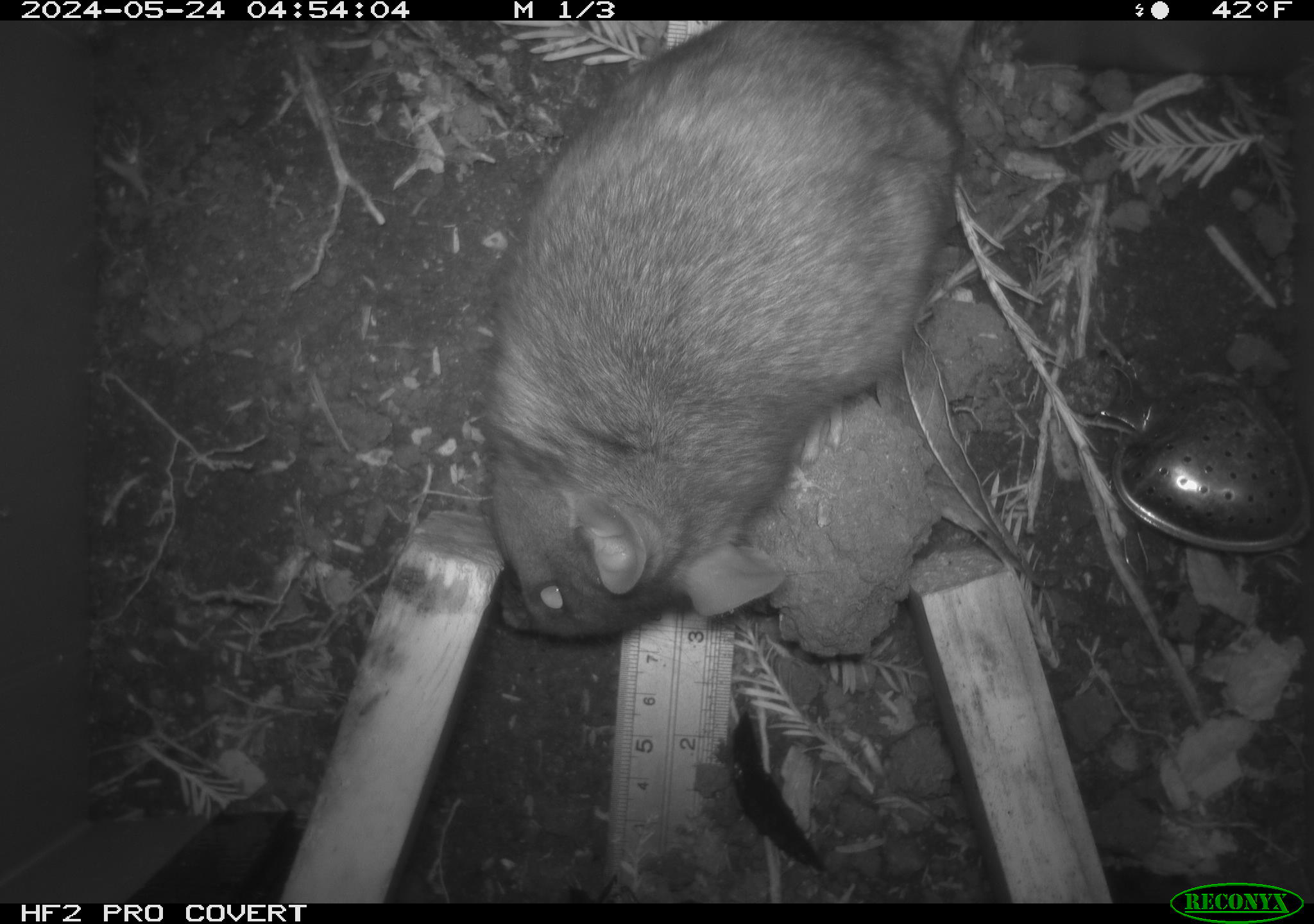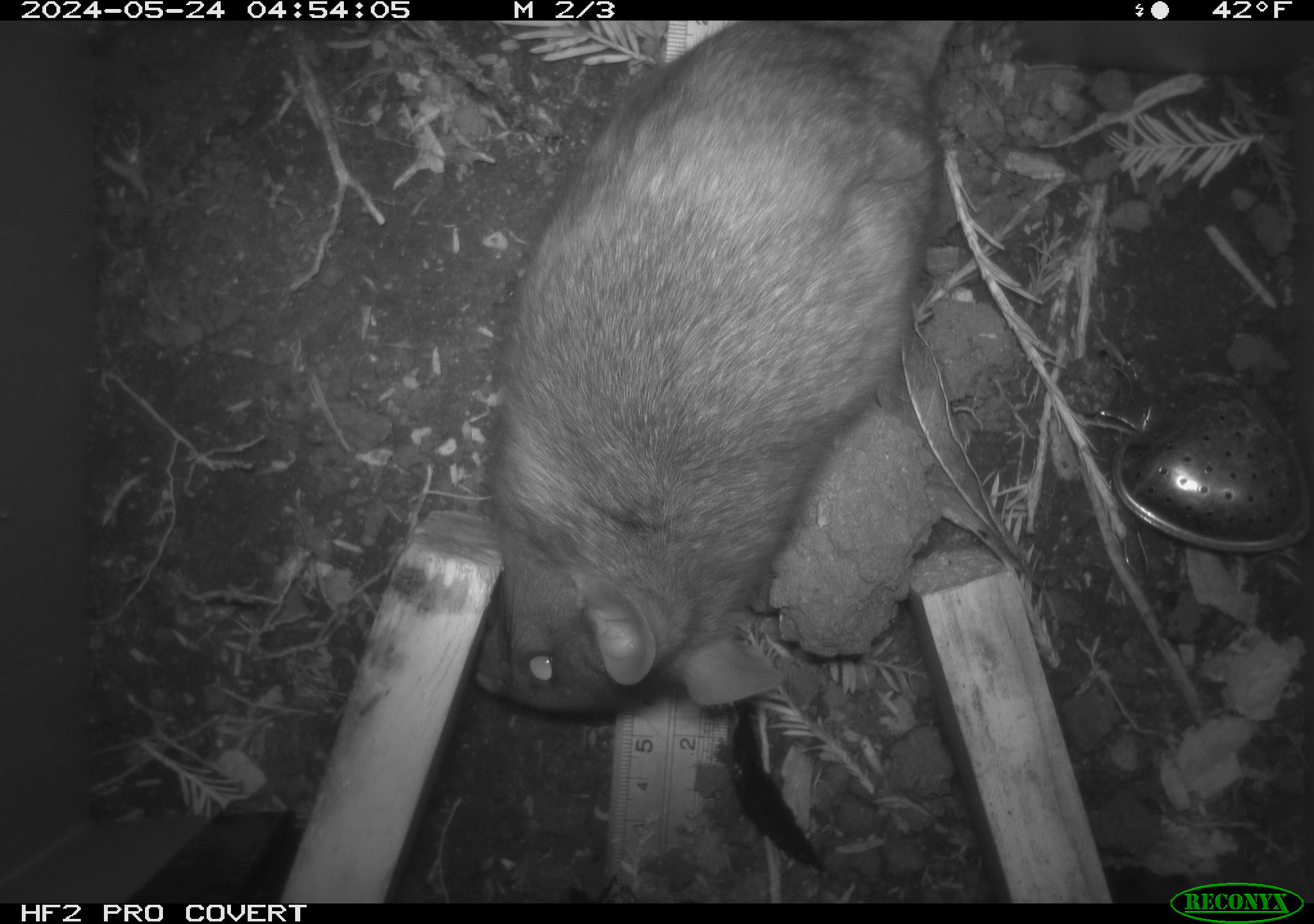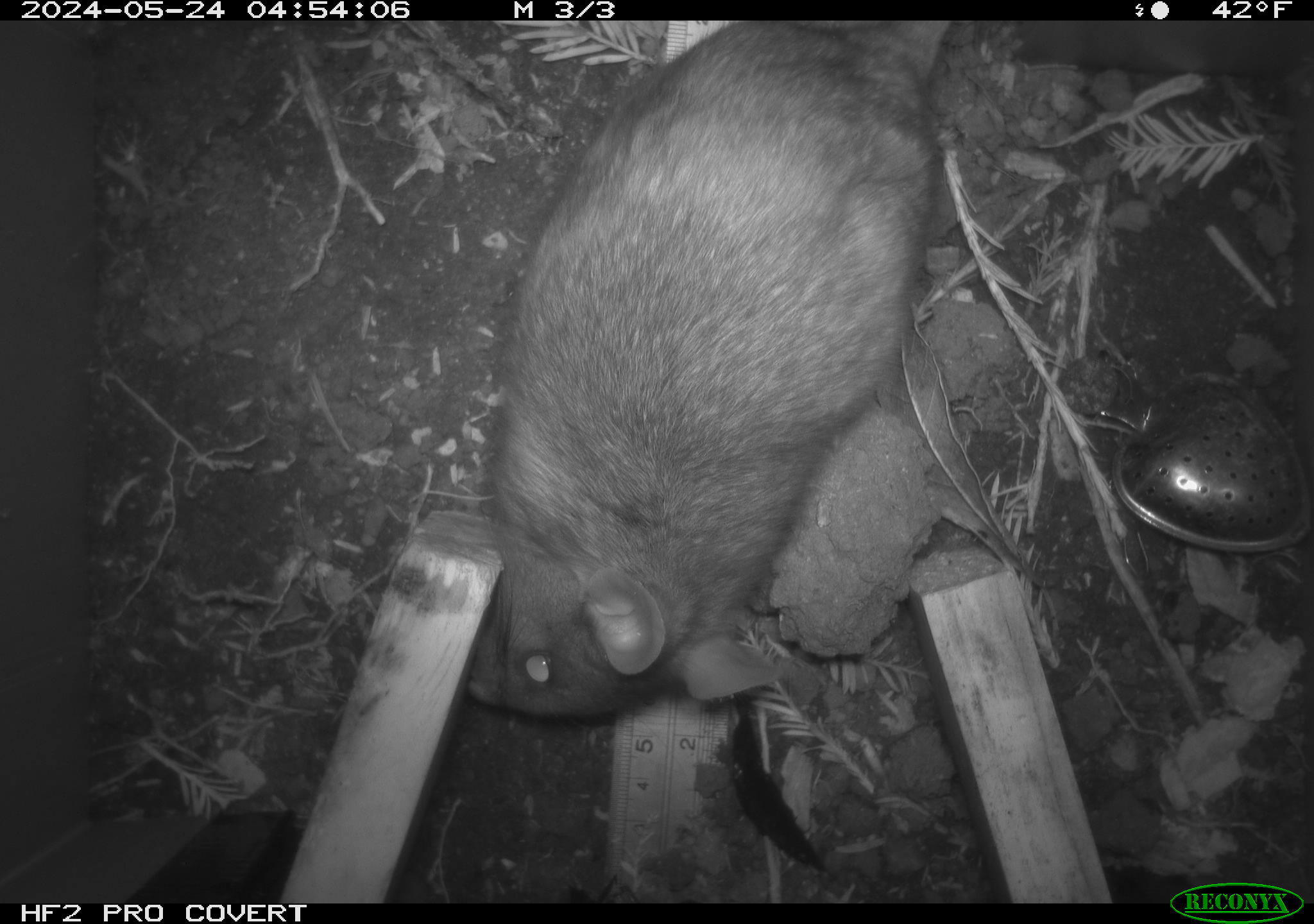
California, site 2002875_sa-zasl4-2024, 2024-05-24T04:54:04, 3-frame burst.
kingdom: Animalia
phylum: Chordata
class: Mammalia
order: Rodentia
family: Cricetidae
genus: Neotoma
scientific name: Neotoma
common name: pack rat or woodrat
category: neotoma species